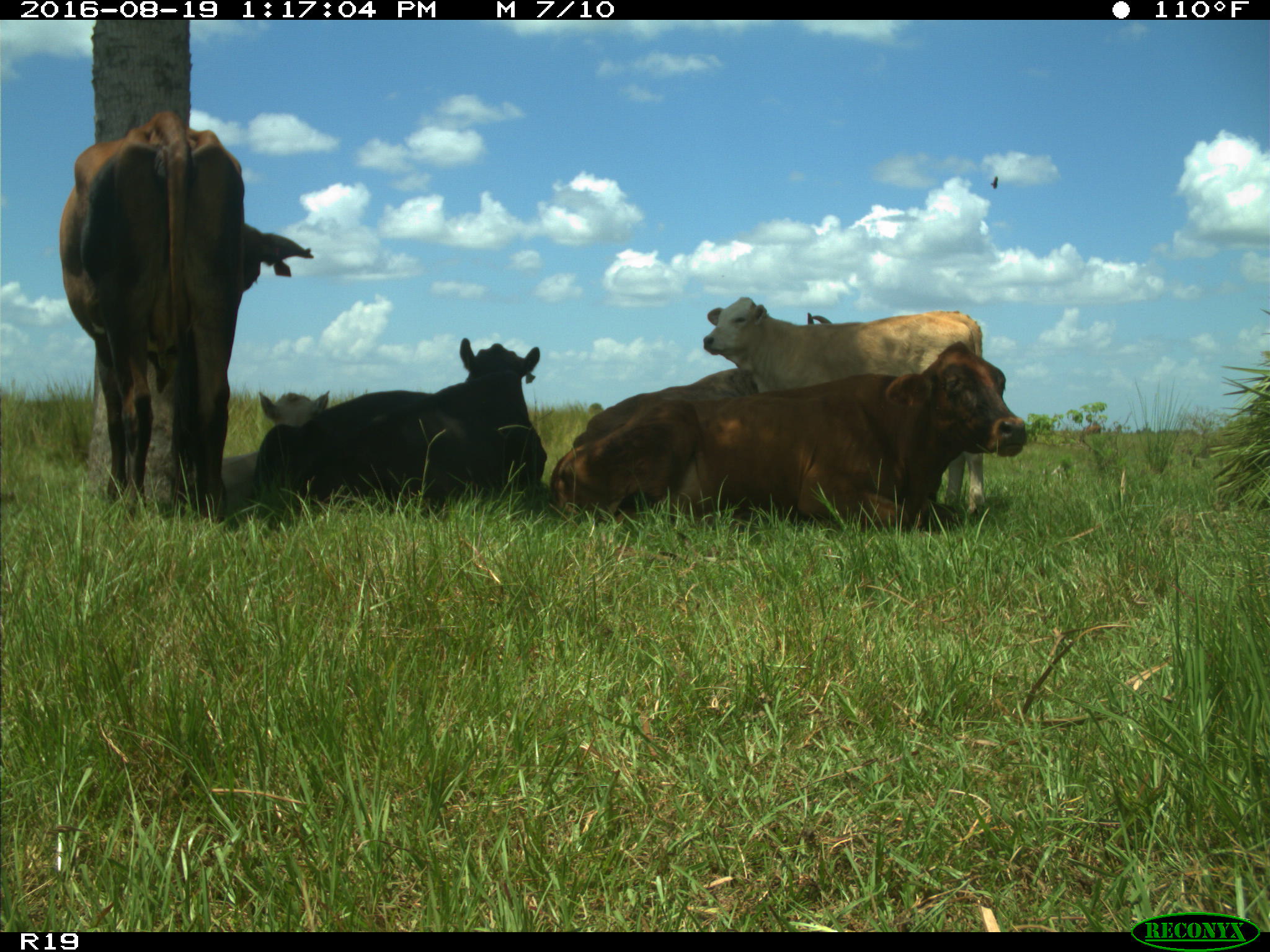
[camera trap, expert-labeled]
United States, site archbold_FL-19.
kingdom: Animalia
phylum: Chordata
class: Mammalia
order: Artiodactyla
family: Bovidae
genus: Bos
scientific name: Bos taurus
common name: domestic cow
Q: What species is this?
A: Bos taurus (domestic cow).